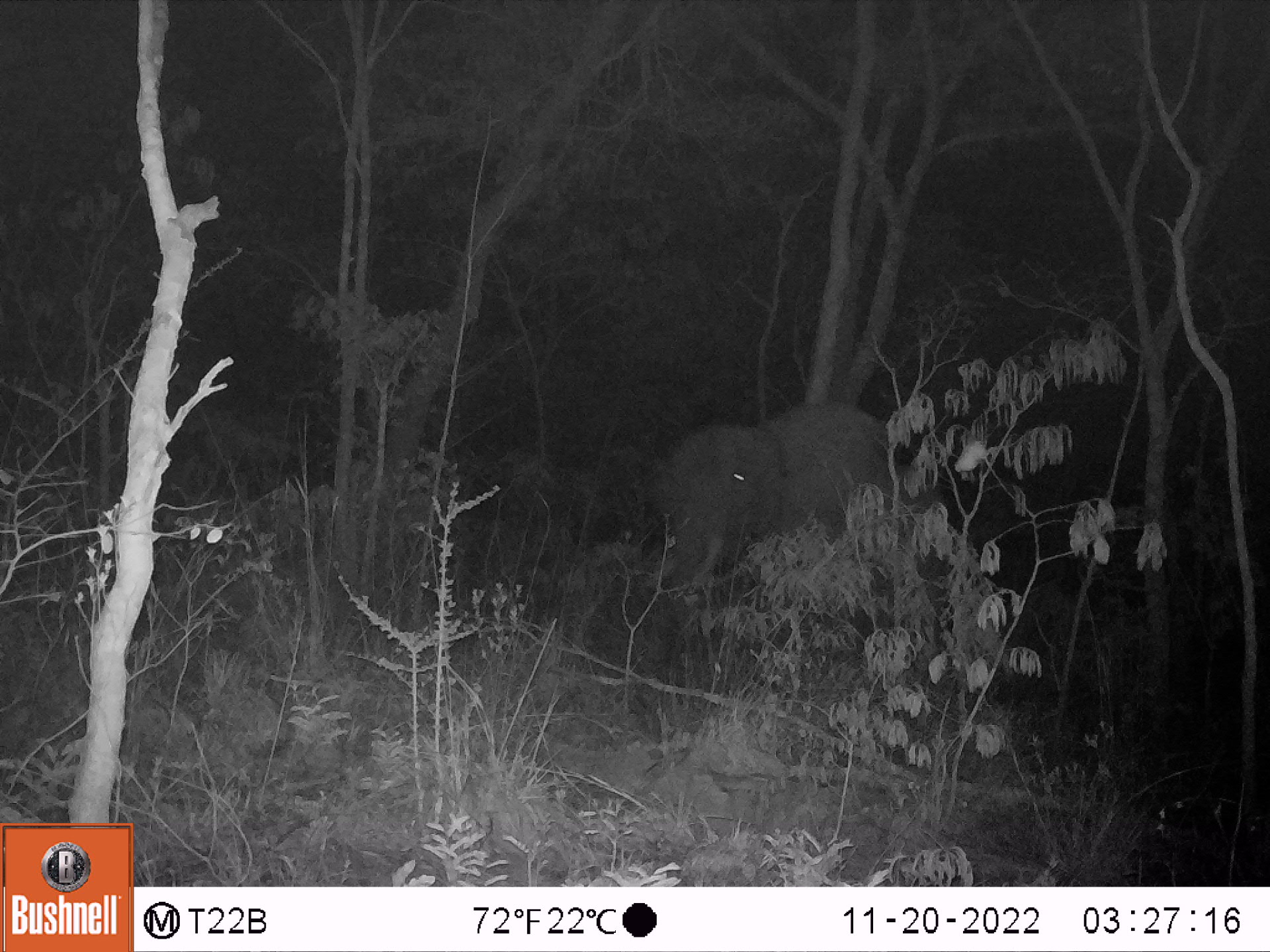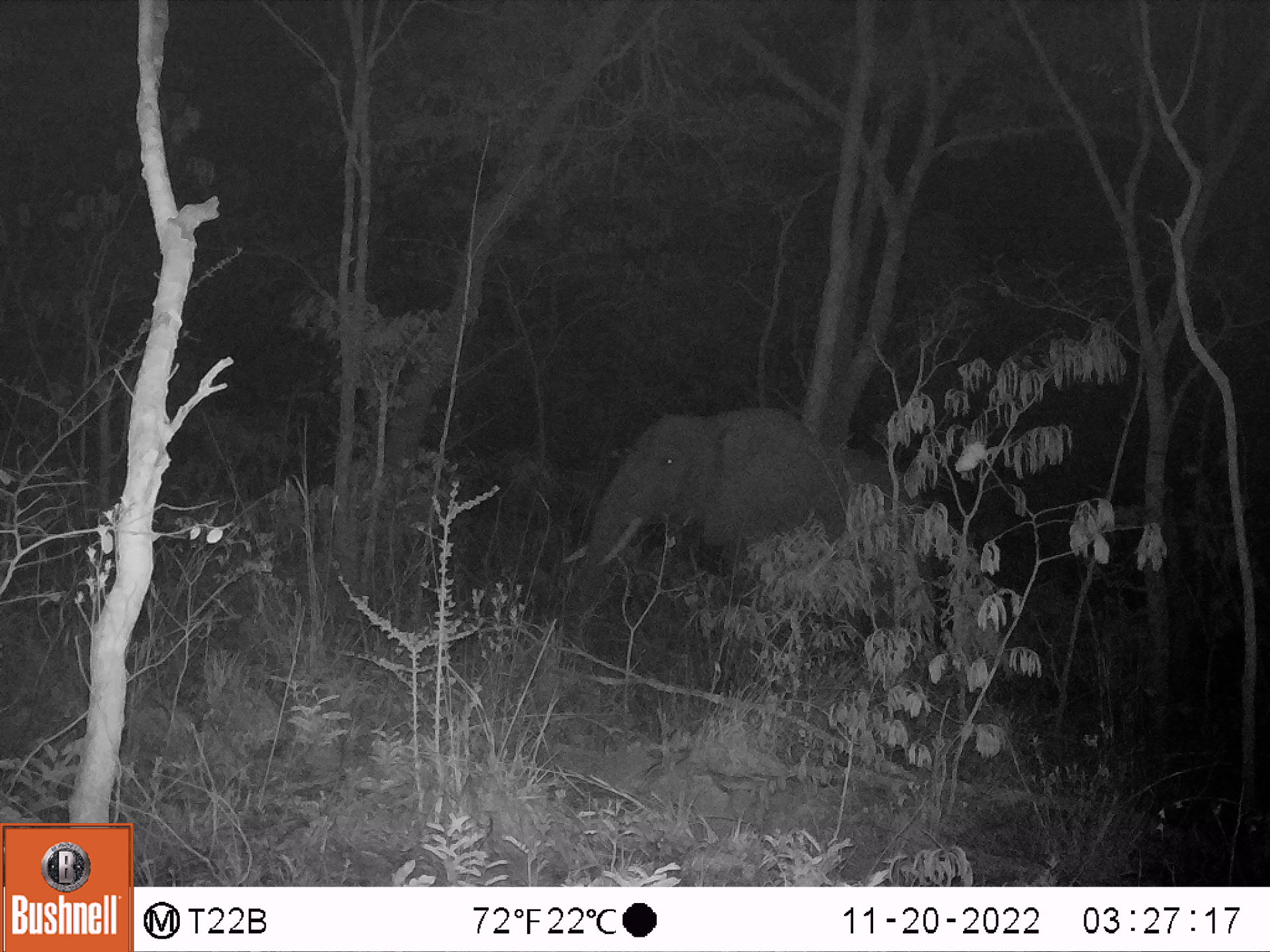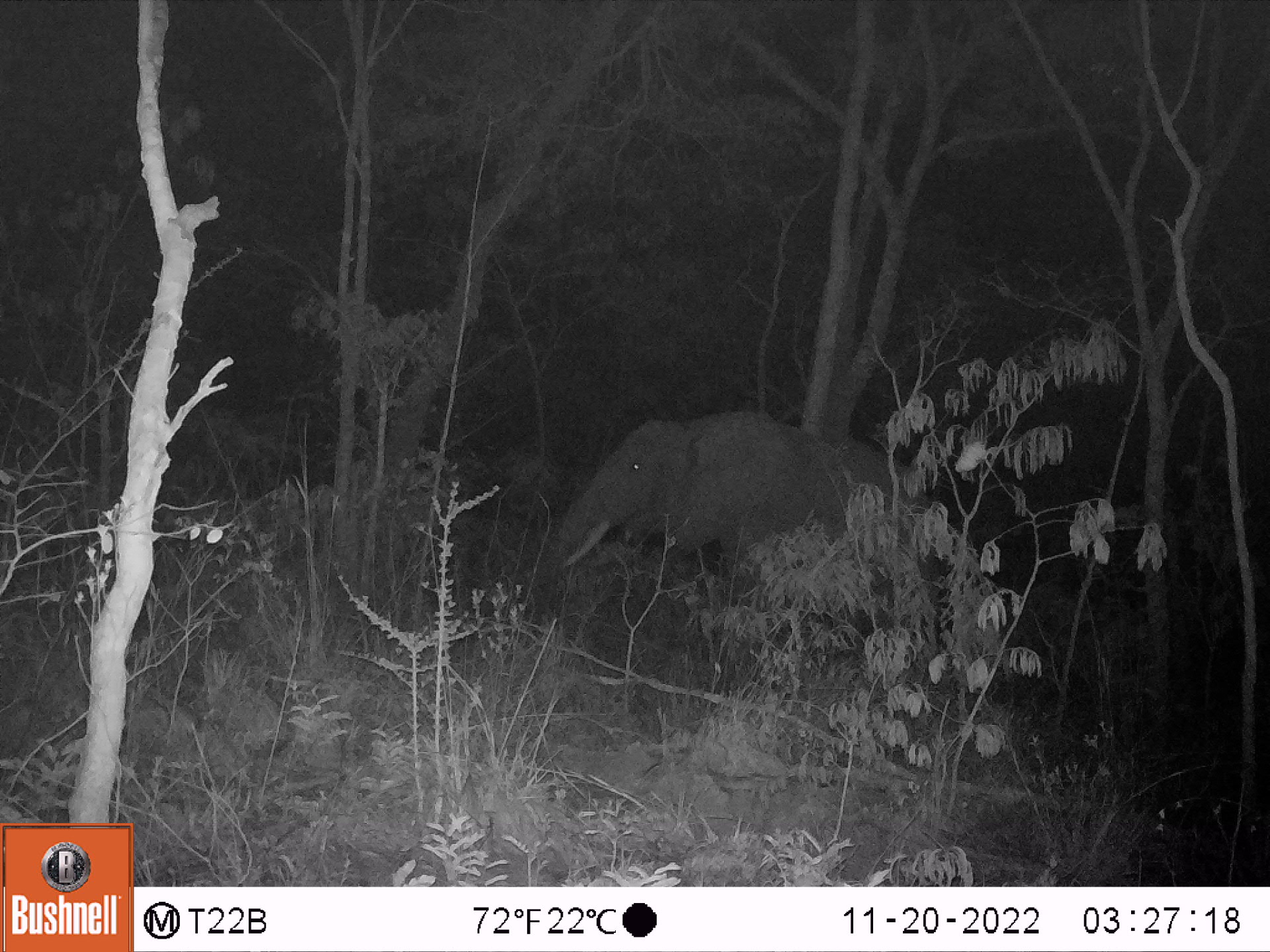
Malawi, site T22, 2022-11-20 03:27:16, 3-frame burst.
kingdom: Animalia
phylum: Chordata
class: Mammalia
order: Proboscidea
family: Elephantidae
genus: Loxodonta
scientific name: Loxodonta africana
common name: african savanna elephant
African savanna elephant (Loxodonta africana), count 1.